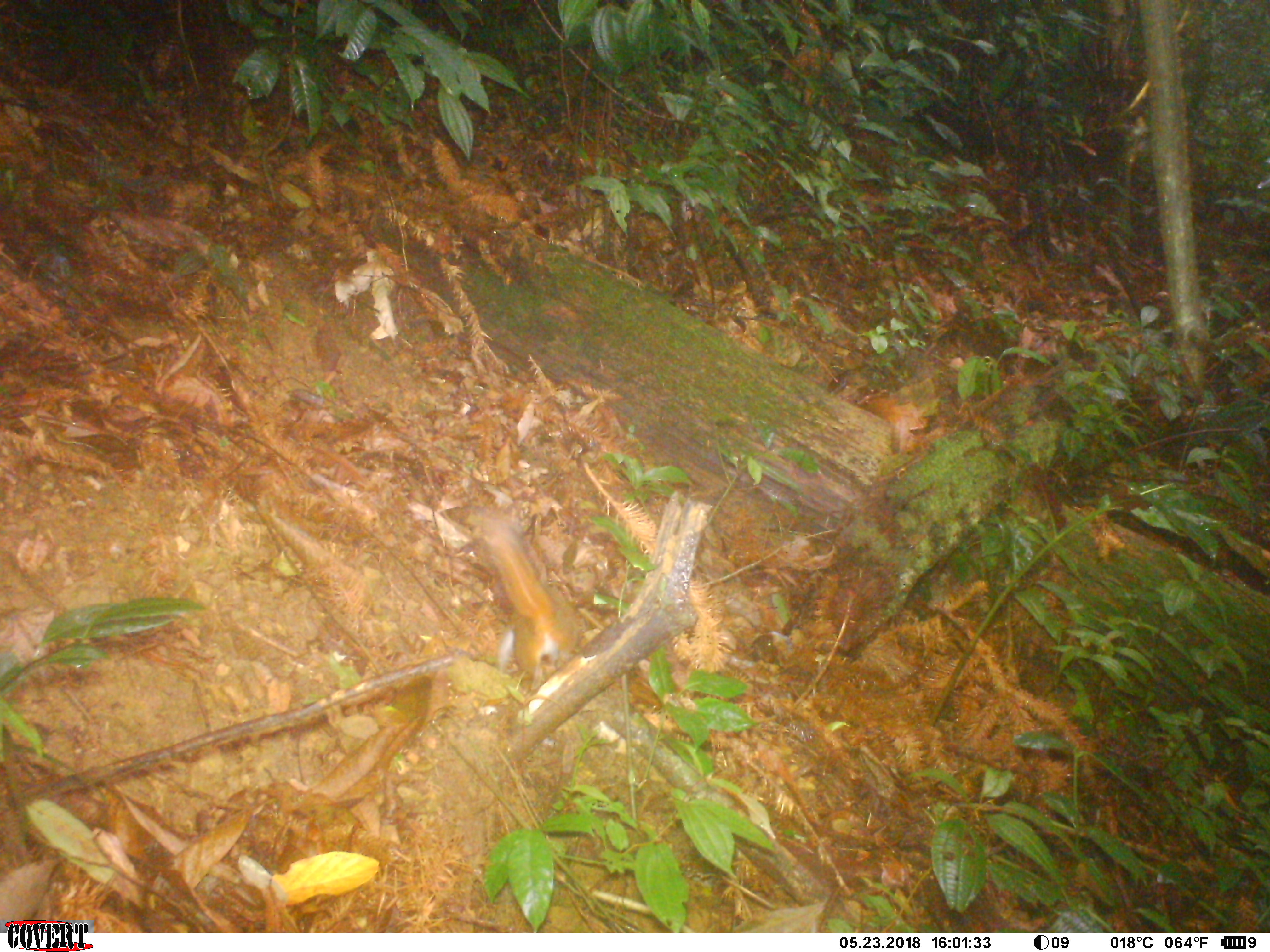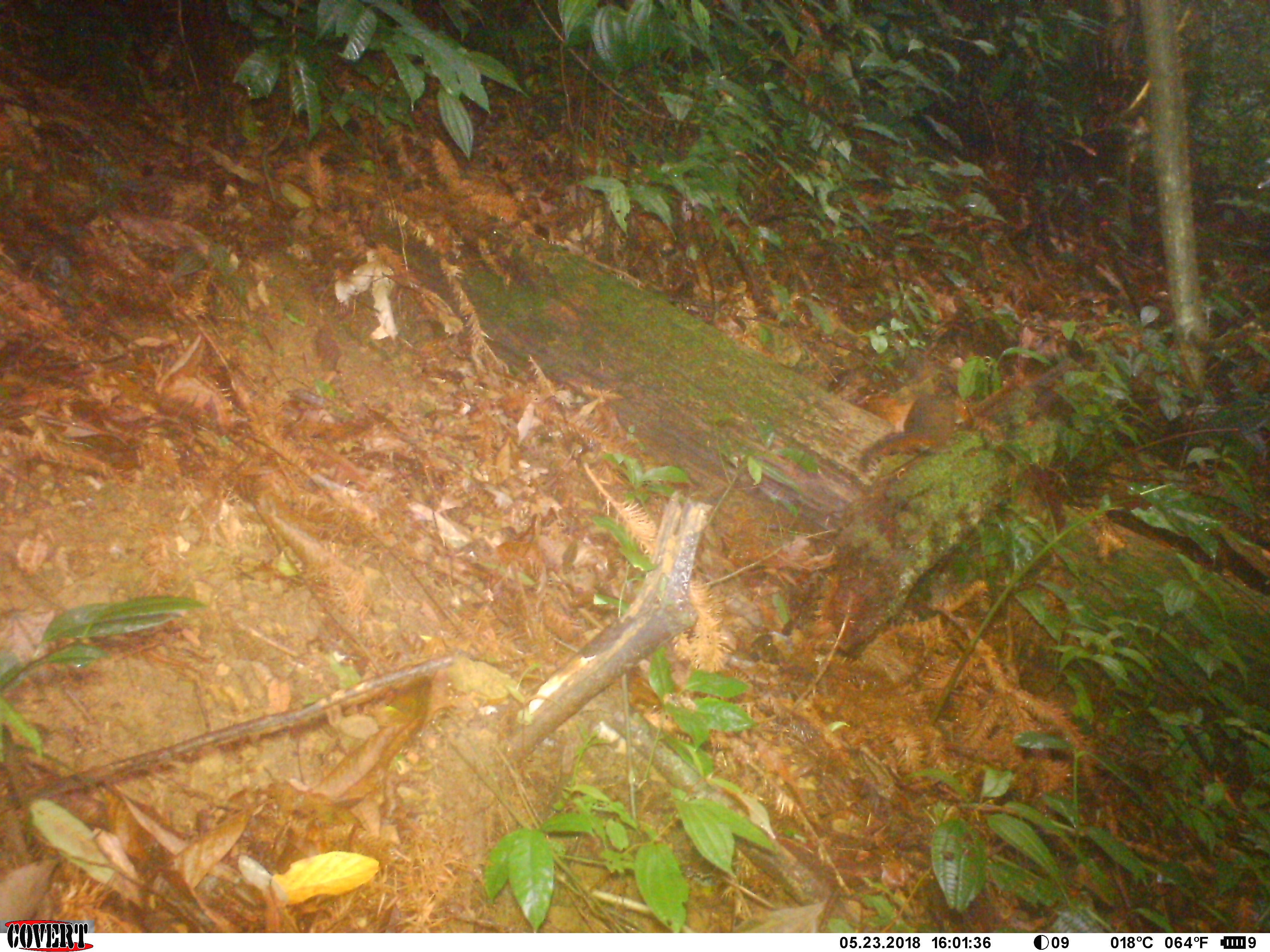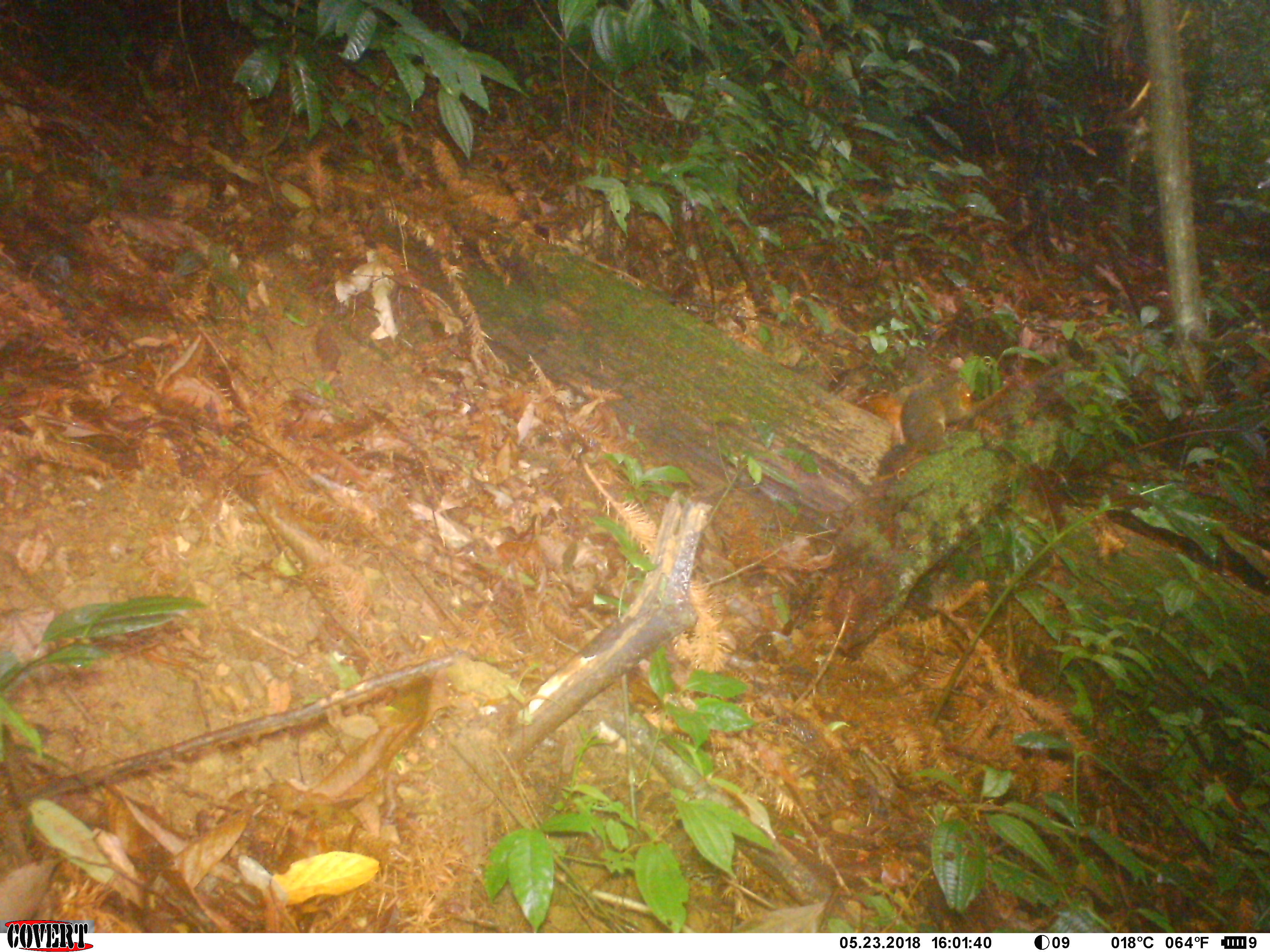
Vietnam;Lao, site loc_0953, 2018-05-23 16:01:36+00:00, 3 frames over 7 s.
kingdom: Animalia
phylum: Chordata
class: Mammalia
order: Rodentia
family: Sciuridae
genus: Dremomys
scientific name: Dremomys rufigenis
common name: red-cheeked squirrel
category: red cheeked squirrel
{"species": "red cheeked squirrel (red-cheeked squirrel) (Dremomys rufigenis)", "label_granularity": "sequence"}